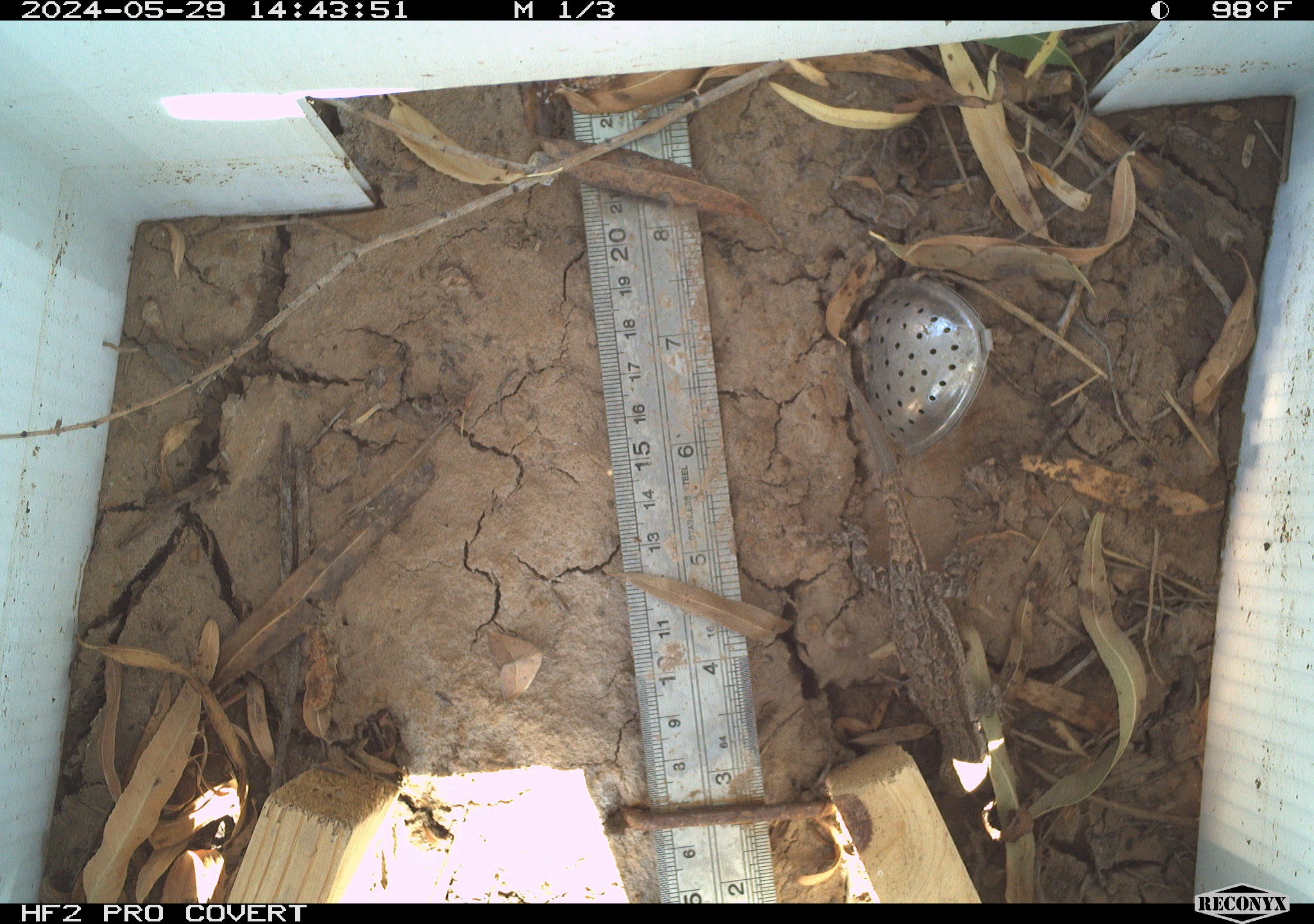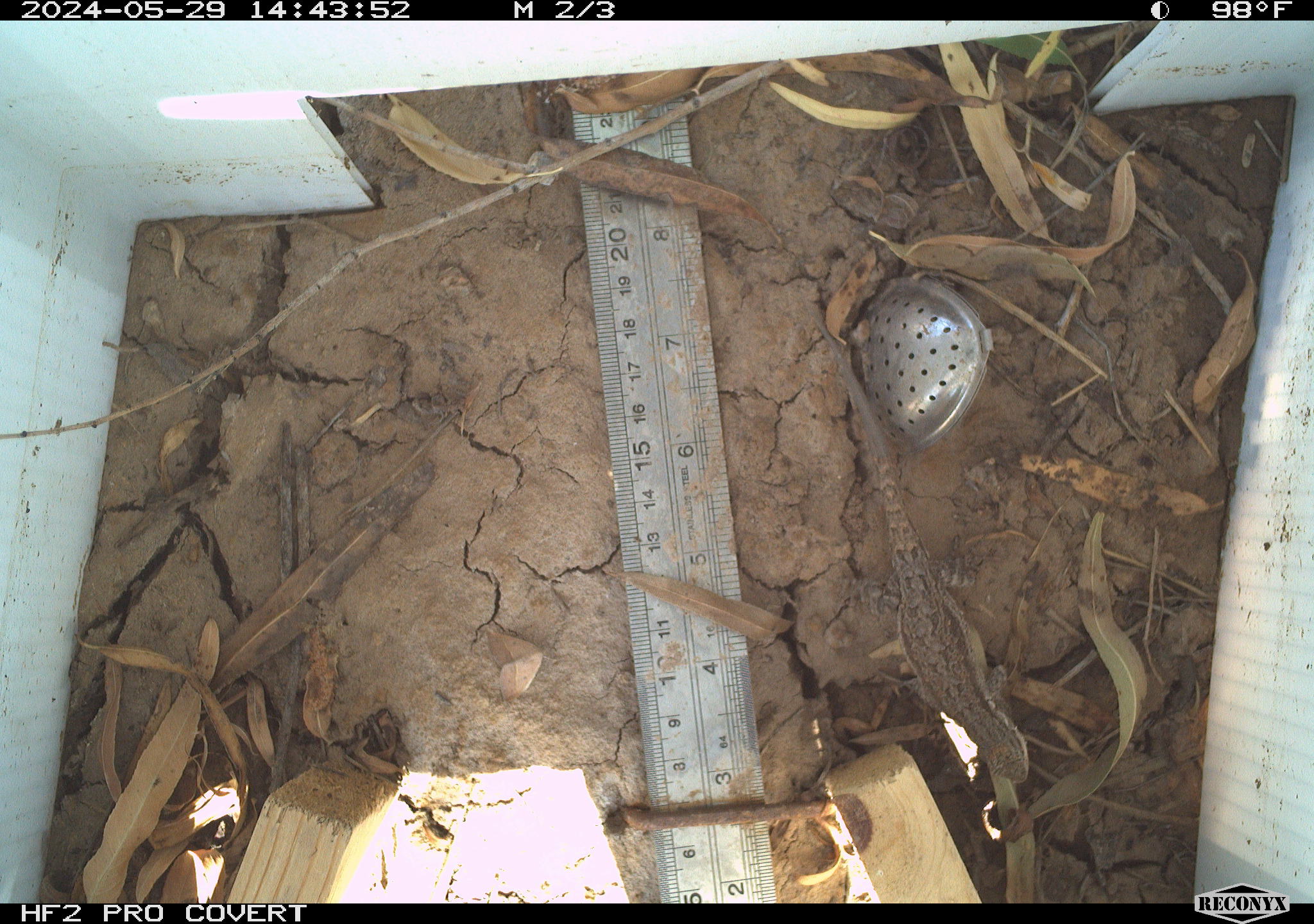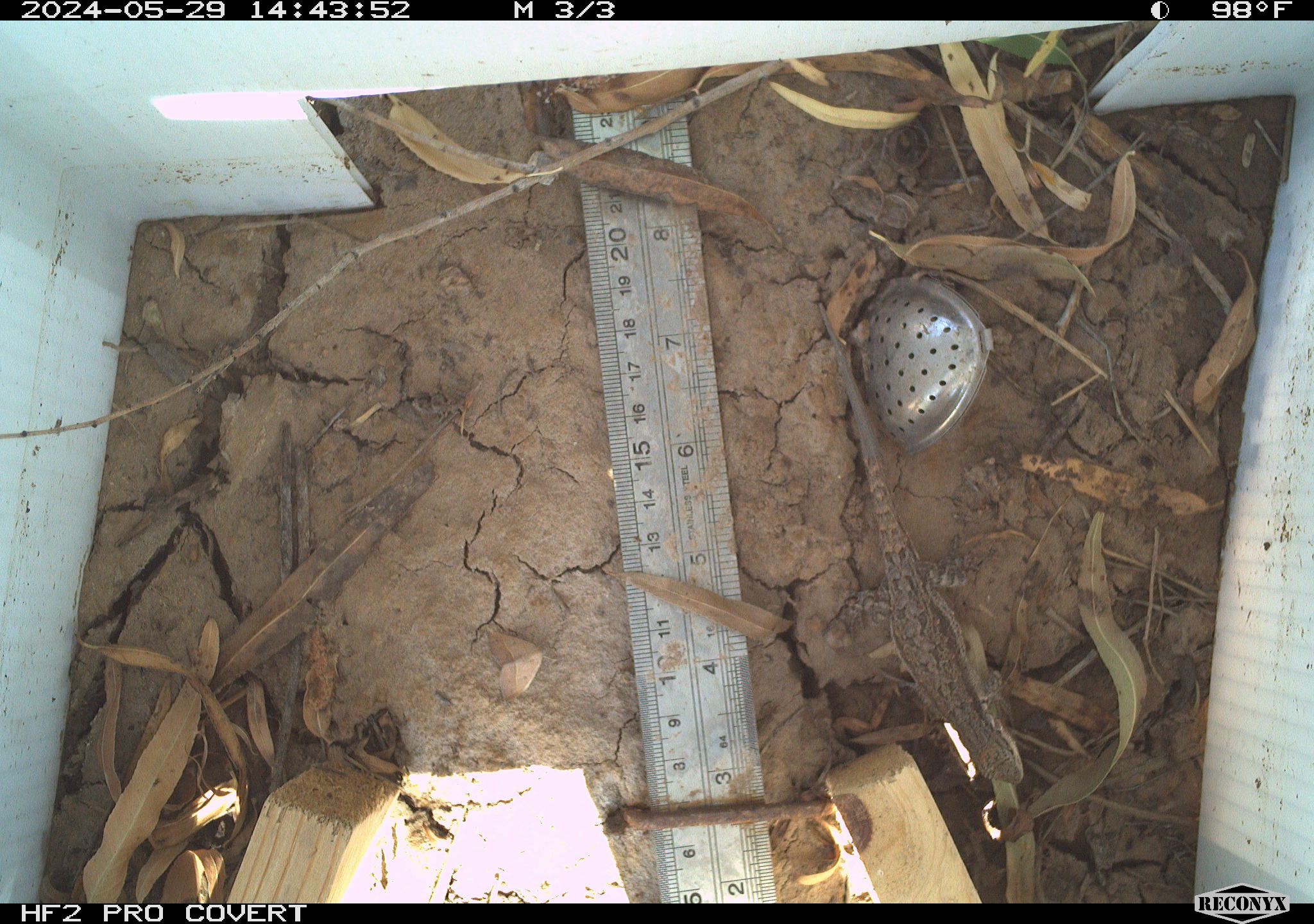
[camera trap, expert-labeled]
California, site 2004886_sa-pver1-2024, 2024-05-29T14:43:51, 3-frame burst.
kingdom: Animalia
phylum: Chordata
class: Reptilia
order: Squamata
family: Phrynosomatidae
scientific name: Phrynosomatidae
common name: phrynosomatid lizards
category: phrynosomatidae family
Phrynosomatidae family (phrynosomatid lizards) (Phrynosomatidae).